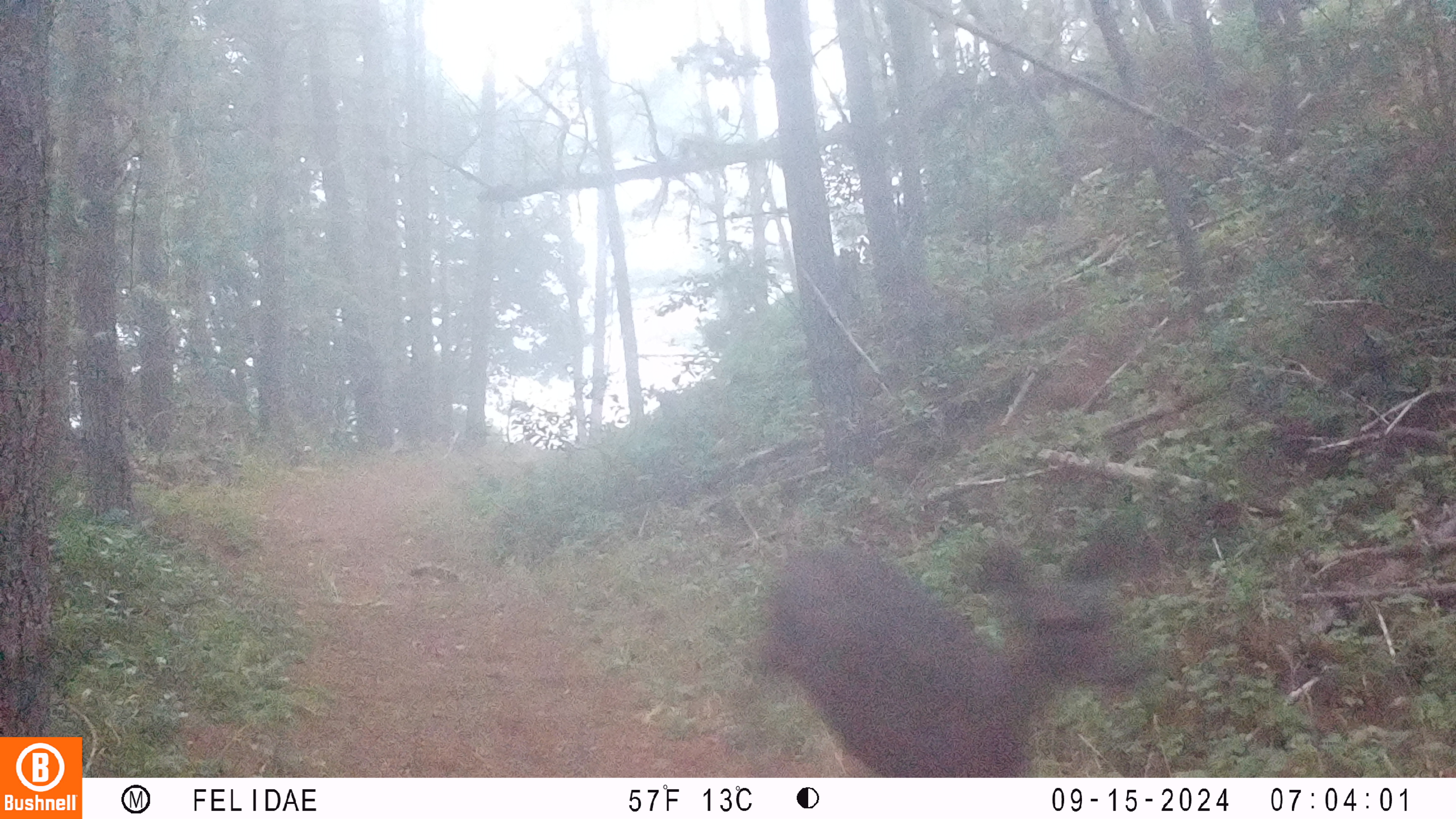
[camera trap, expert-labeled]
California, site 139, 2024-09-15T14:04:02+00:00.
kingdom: Animalia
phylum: Chordata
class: Mammalia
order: Artiodactyla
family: Cervidae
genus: Odocoileus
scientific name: Odocoileus hemionus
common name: mule deer